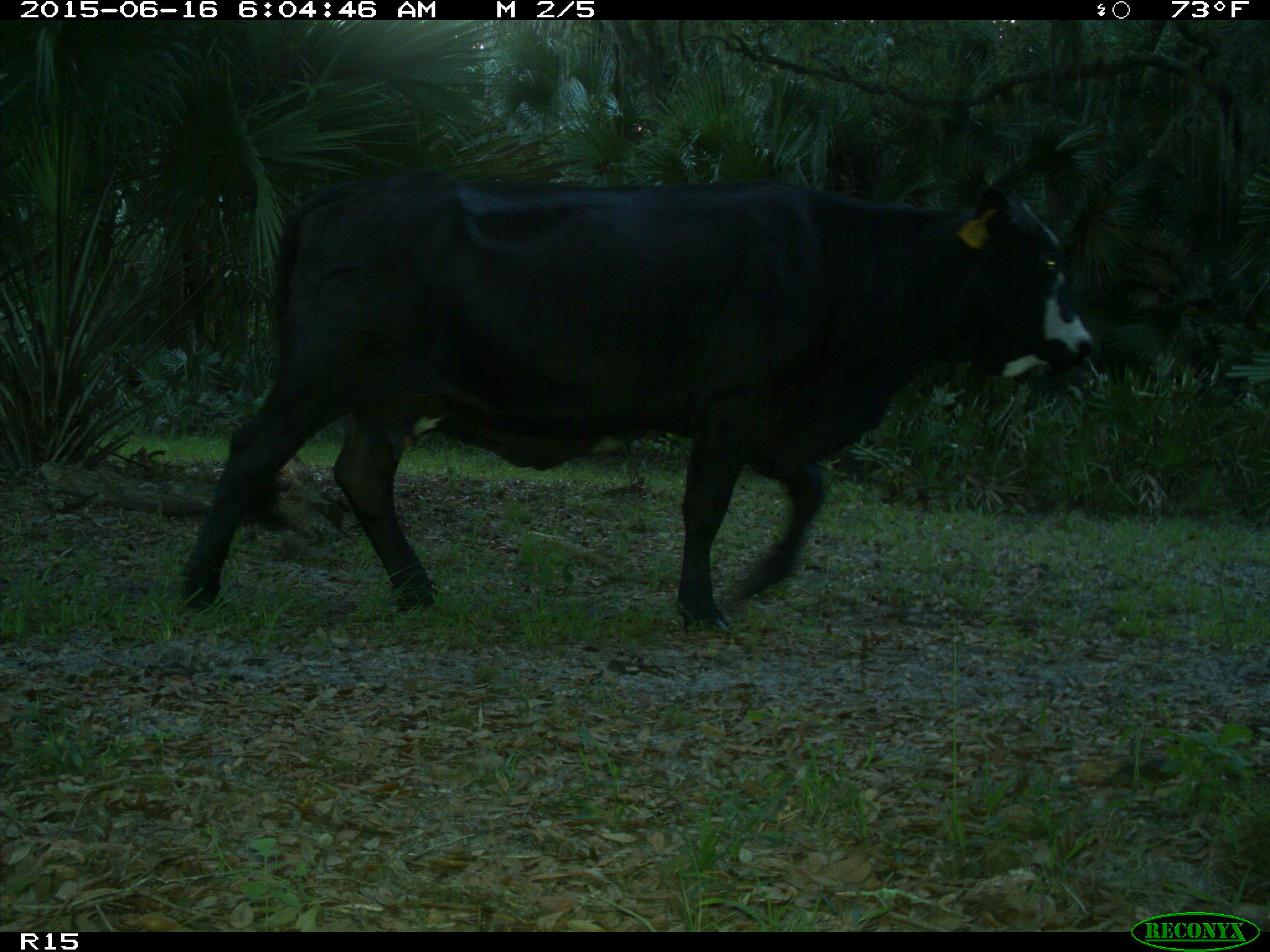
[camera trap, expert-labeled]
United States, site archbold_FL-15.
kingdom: Animalia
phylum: Chordata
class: Mammalia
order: Artiodactyla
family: Bovidae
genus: Bos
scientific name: Bos taurus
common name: domestic cow